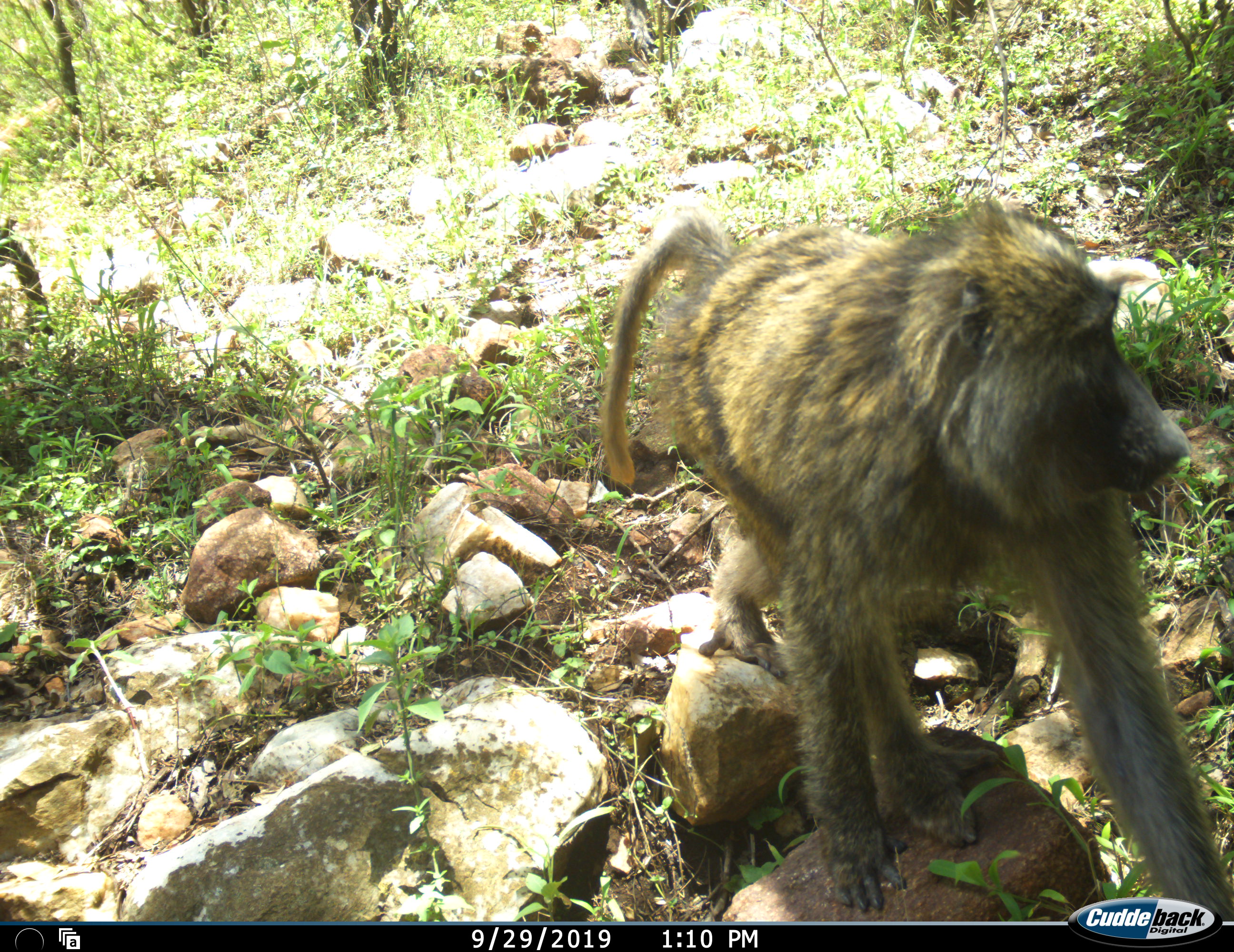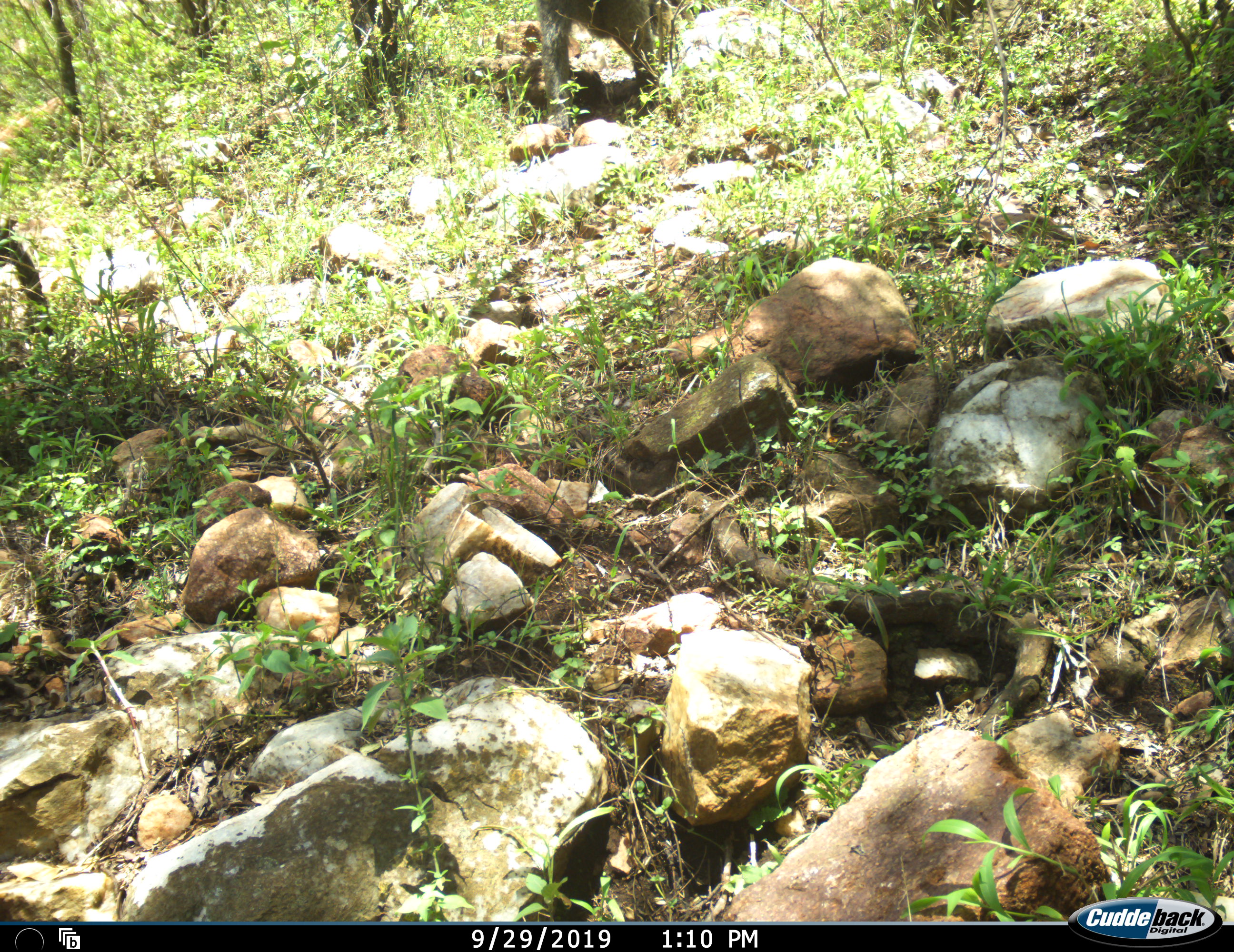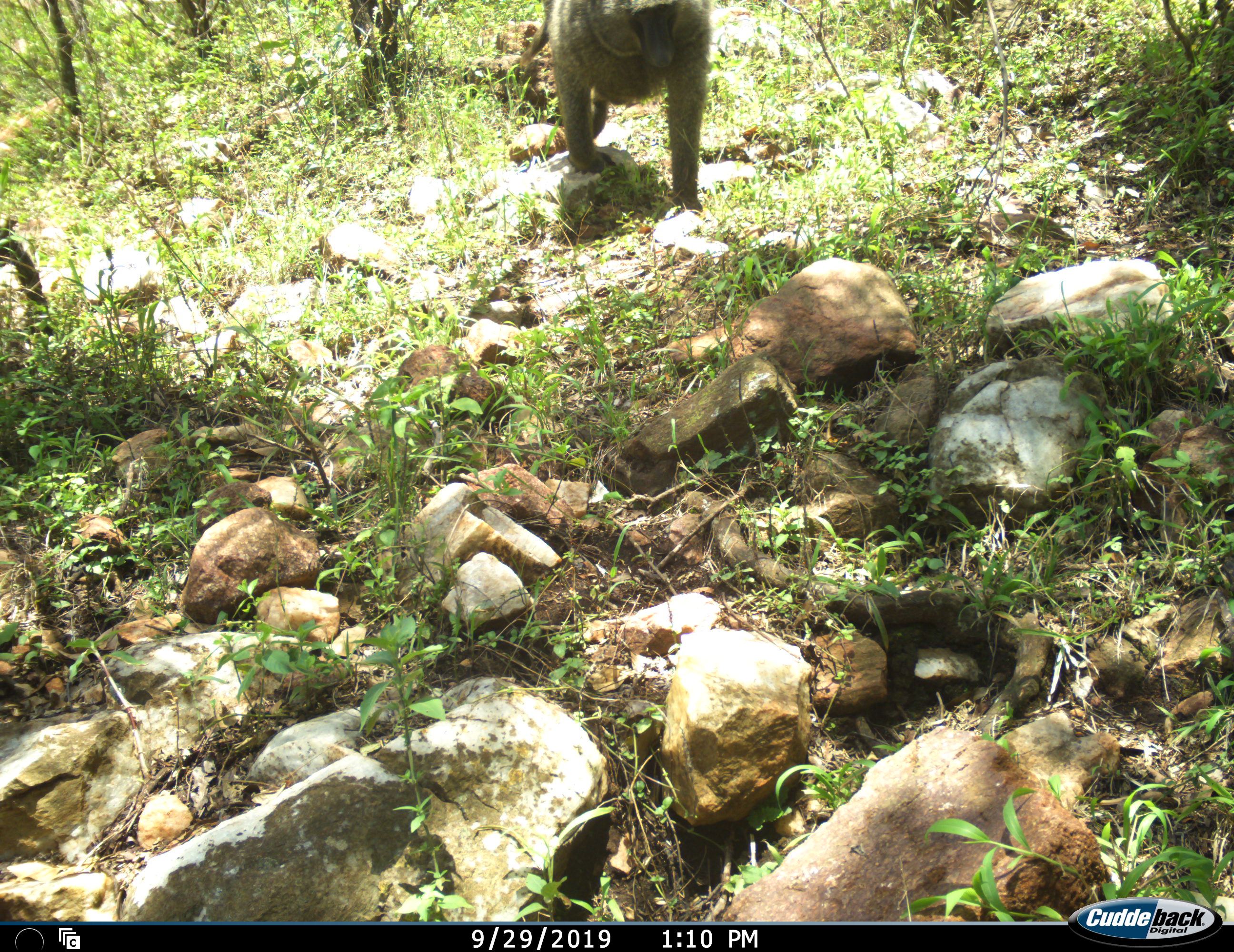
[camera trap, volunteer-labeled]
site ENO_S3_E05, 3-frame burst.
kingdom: Animalia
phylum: Chordata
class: Mammalia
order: Primates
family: Cercopithecidae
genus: Papio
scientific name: Papio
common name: baboon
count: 2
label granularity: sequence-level